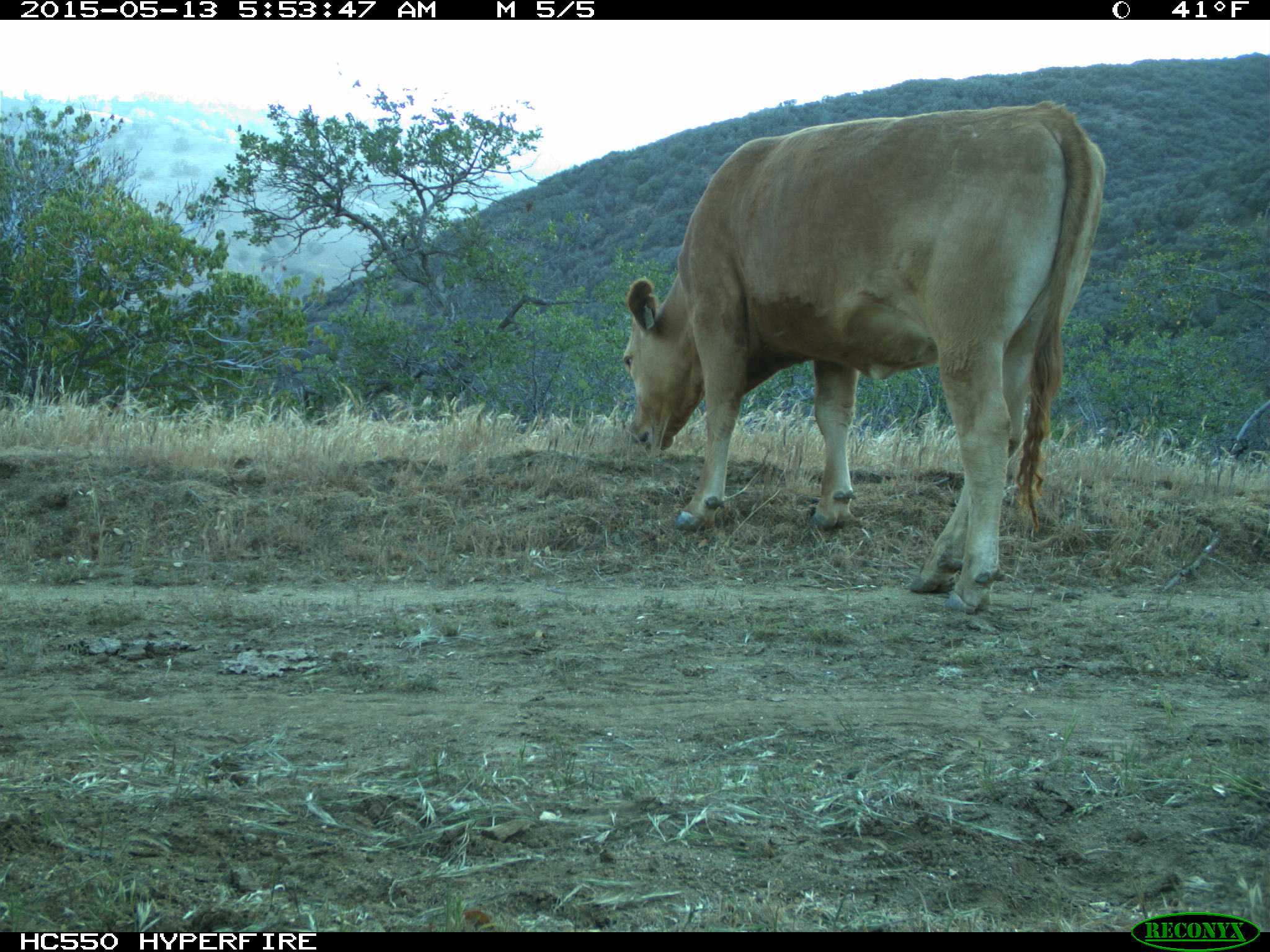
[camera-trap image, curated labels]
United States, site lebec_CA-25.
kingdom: Animalia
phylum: Chordata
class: Mammalia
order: Artiodactyla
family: Bovidae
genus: Bos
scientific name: Bos taurus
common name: domestic cow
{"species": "Bos taurus (domestic cow)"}